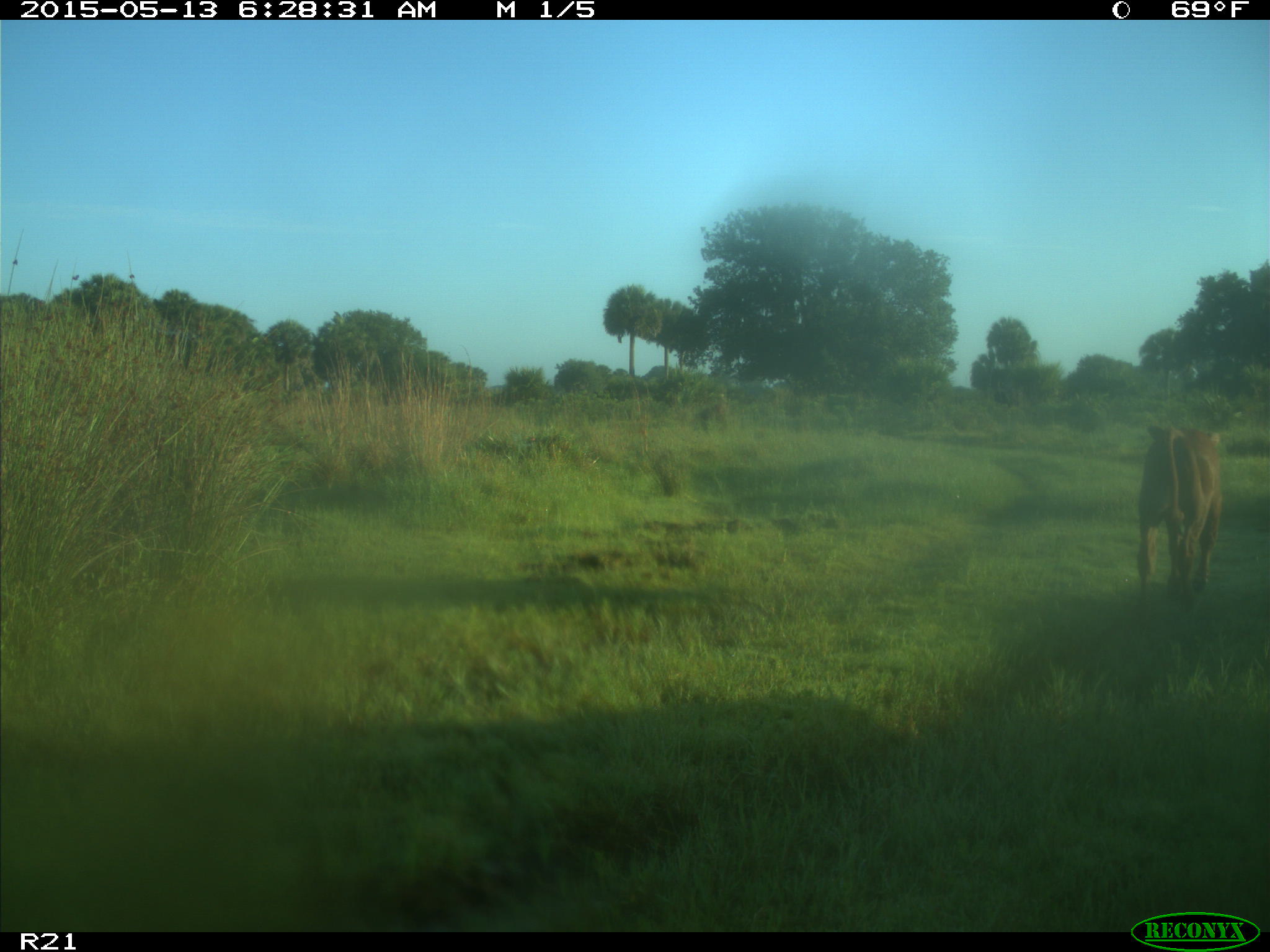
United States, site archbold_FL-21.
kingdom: Animalia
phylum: Chordata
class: Mammalia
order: Artiodactyla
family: Bovidae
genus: Bos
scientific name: Bos taurus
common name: domestic cow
Bos taurus (domestic cow).